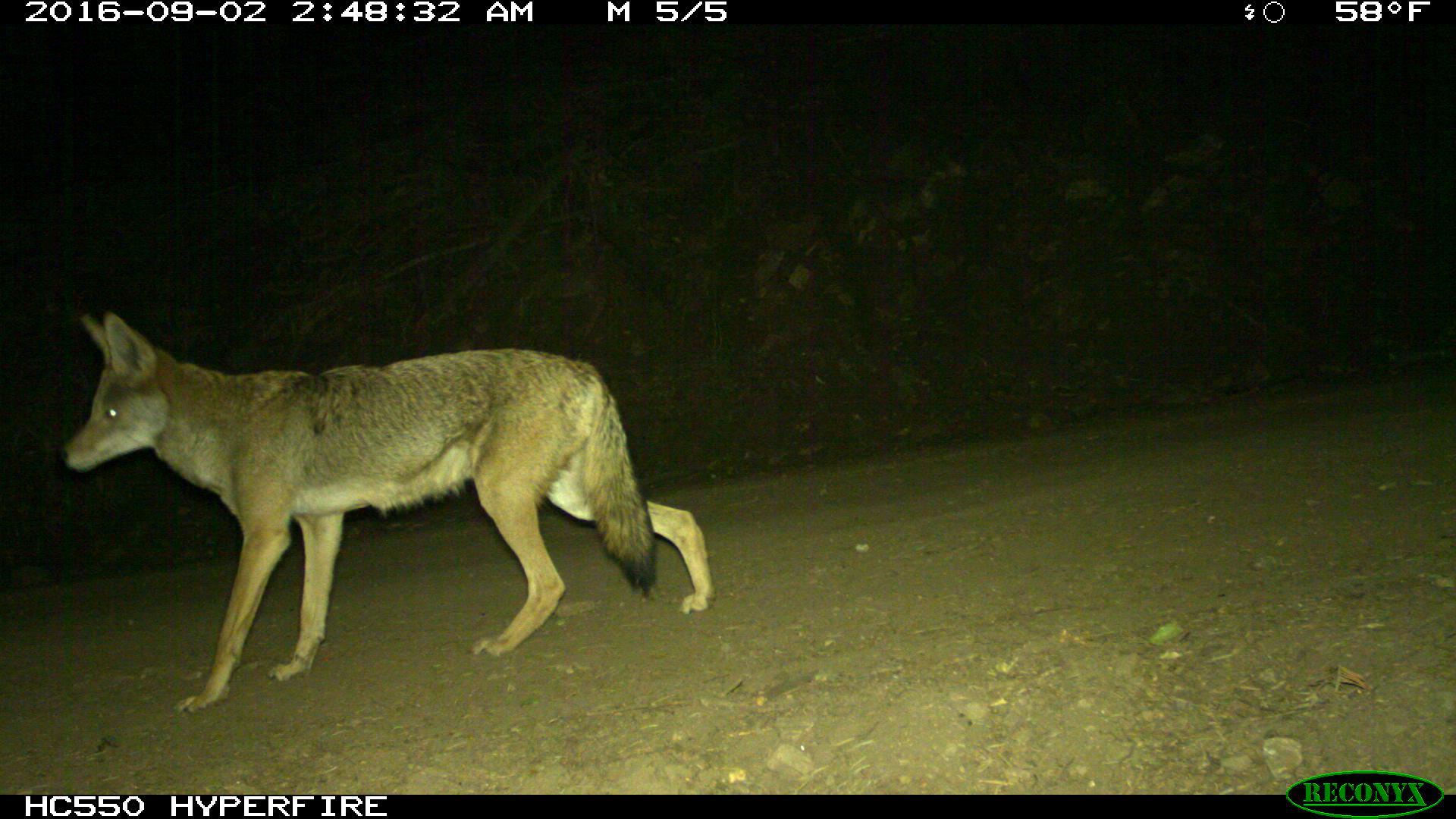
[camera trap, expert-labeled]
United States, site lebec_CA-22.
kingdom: Animalia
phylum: Chordata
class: Mammalia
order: Carnivora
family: Canidae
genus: Canis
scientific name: Canis latrans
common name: coyote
Canis latrans (coyote).